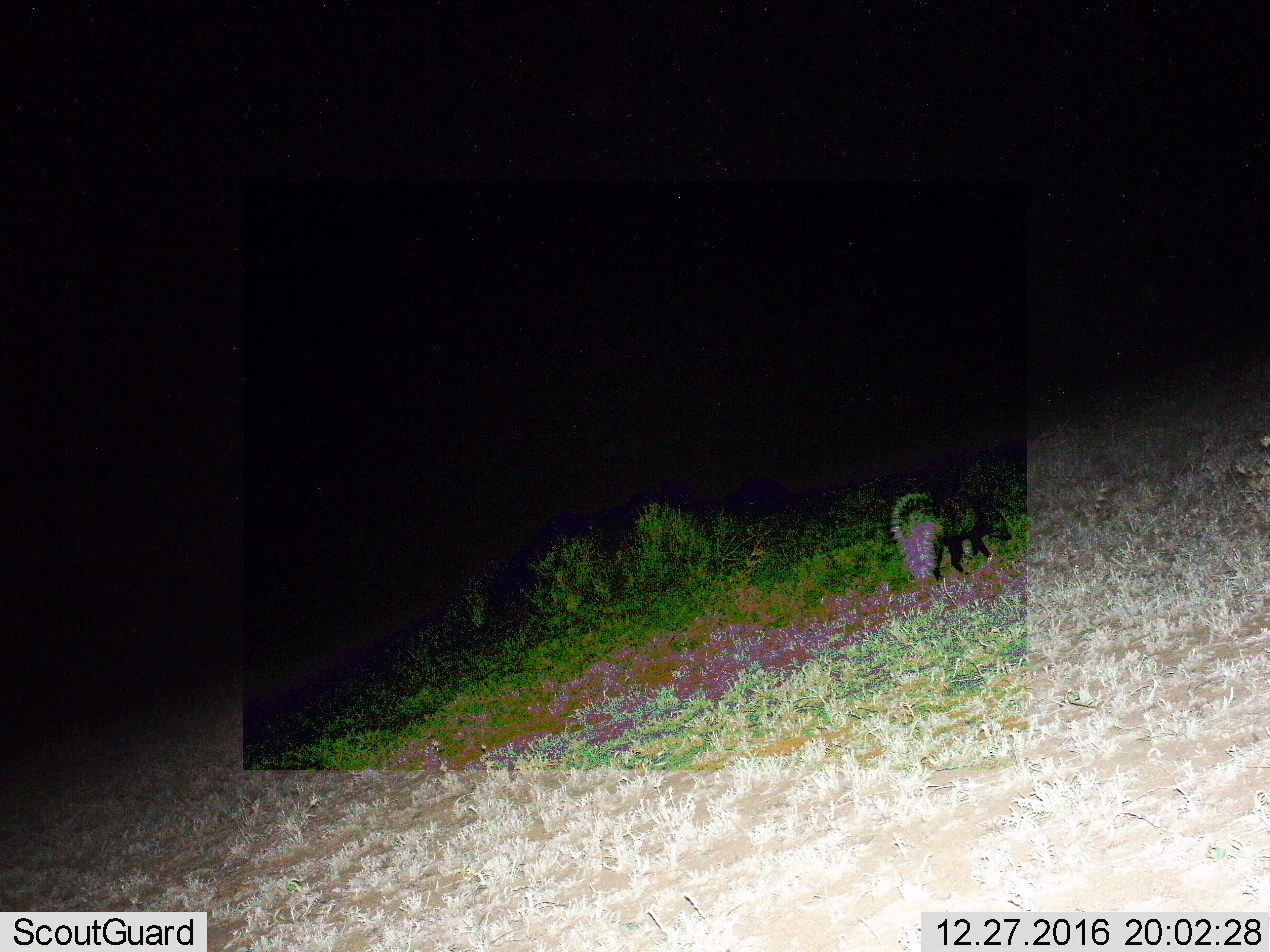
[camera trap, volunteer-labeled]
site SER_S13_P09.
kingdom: Animalia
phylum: Chordata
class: Mammalia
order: Carnivora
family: Herpestidae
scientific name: Herpestidae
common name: mongoose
Mongoose (Herpestidae), count 1. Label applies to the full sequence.